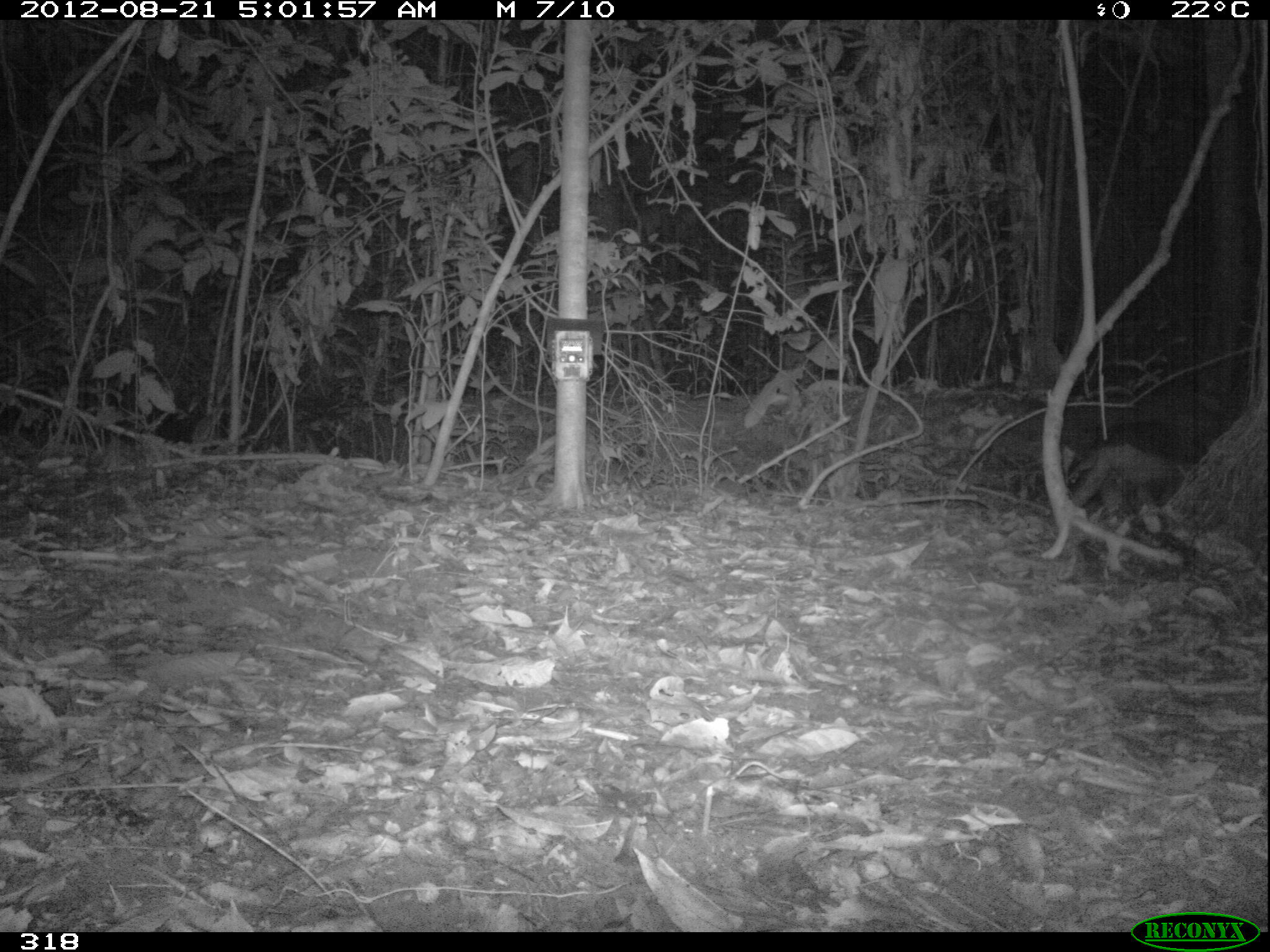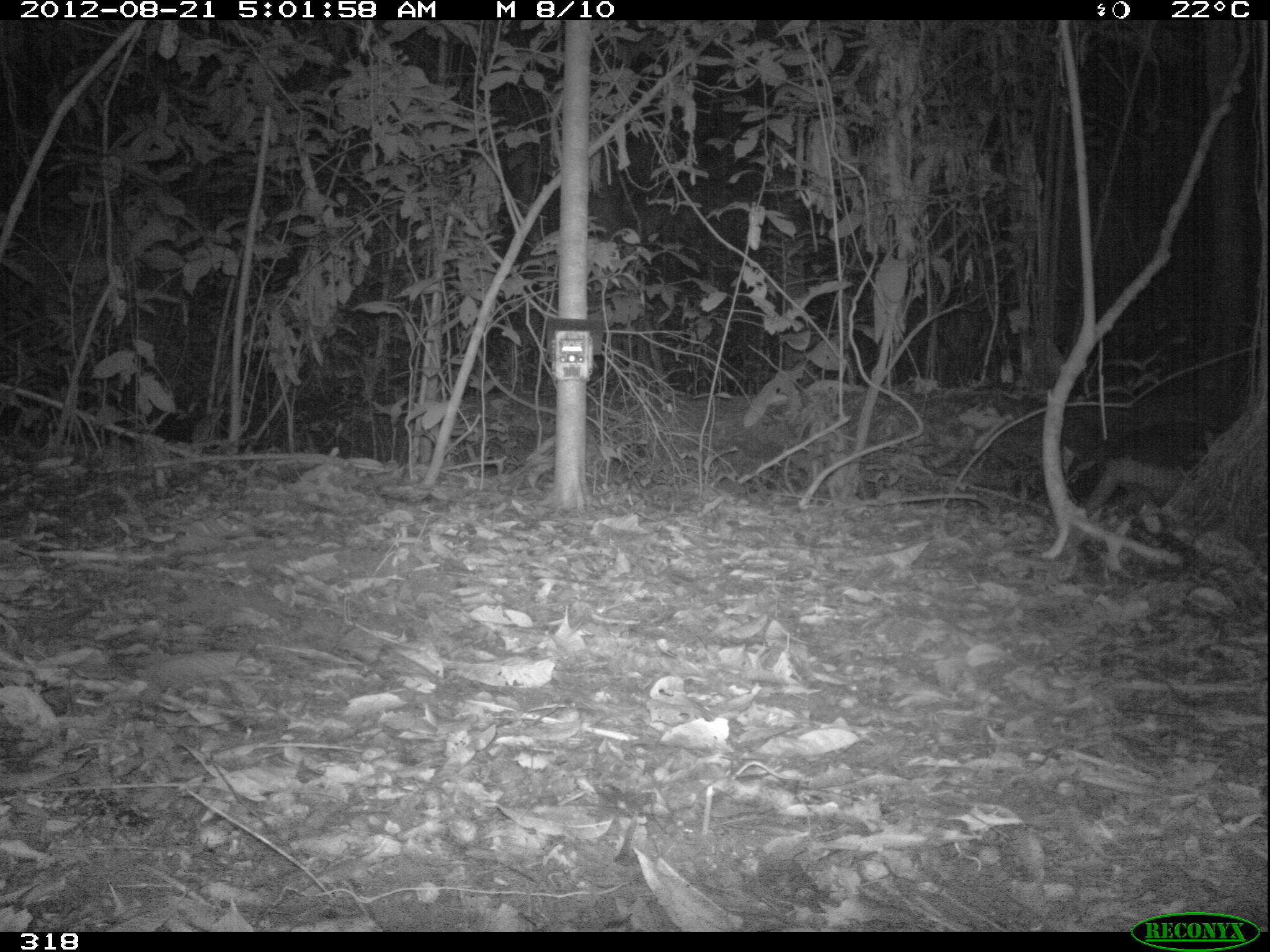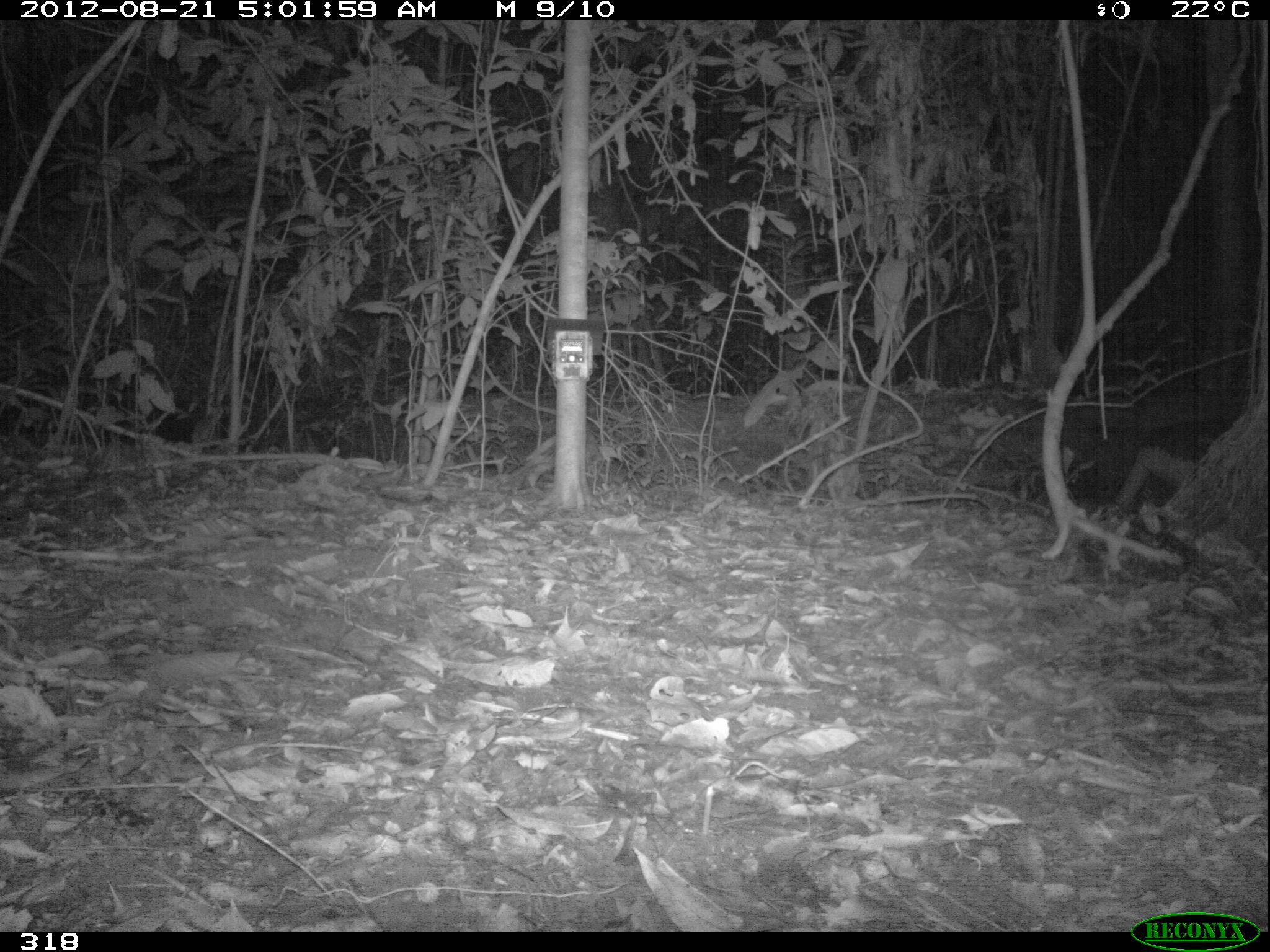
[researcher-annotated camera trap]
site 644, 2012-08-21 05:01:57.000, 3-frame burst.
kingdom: Animalia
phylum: Chordata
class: Mammalia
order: Cingulata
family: Chlamyphoridae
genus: Priodontes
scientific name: Priodontes maximus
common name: giant armadillo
Priodontes maximus (giant armadillo).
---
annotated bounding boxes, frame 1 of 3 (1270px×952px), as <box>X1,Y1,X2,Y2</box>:
priodontes maximus: <box>1072,417,1210,505</box>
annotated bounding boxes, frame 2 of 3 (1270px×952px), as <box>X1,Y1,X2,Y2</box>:
priodontes maximus: <box>1085,417,1219,513</box>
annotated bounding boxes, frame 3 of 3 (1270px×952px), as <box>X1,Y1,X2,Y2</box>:
priodontes maximus: <box>1111,418,1238,509</box>